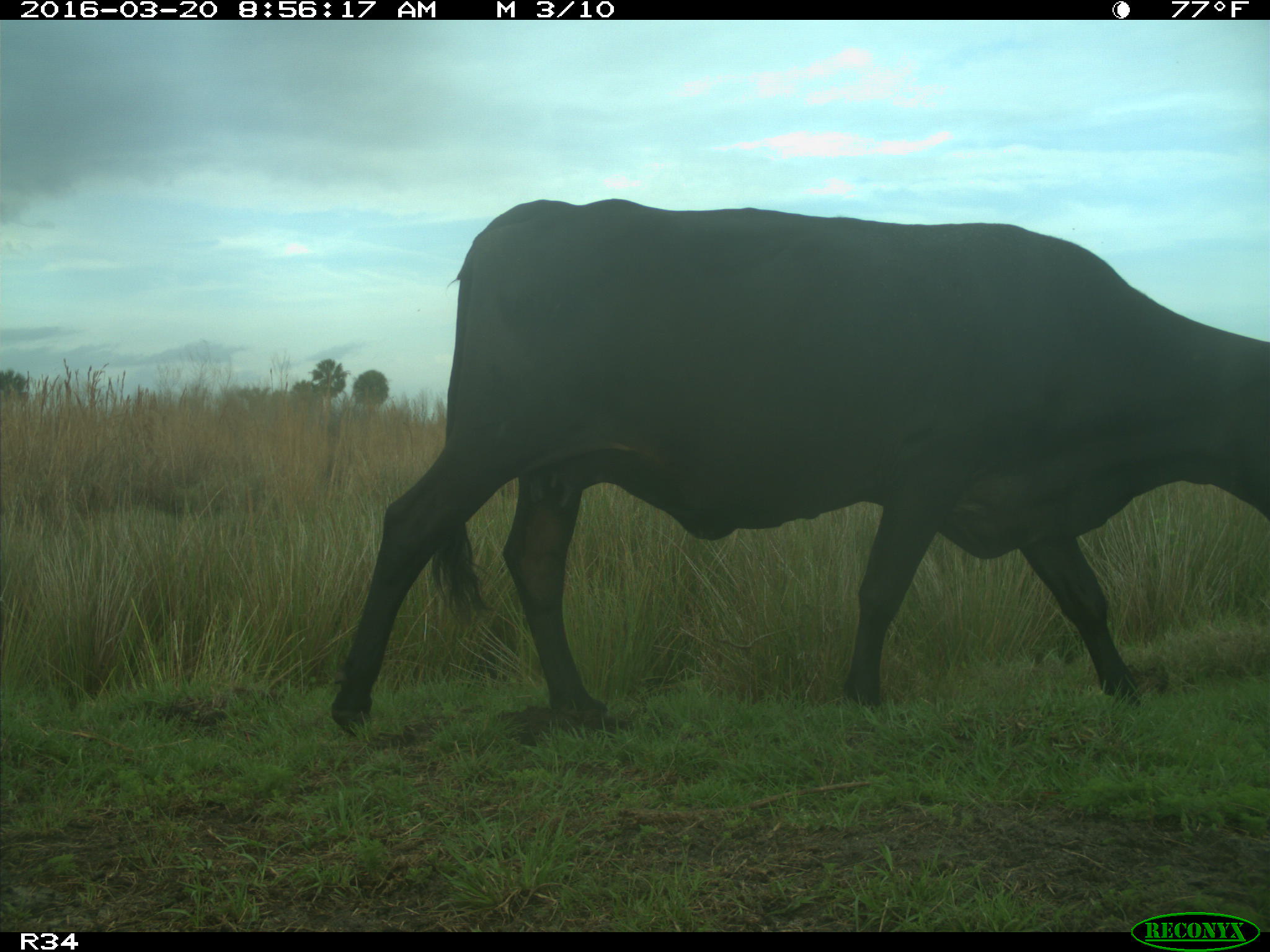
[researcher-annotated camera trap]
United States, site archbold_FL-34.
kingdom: Animalia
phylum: Chordata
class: Mammalia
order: Artiodactyla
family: Bovidae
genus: Bos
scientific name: Bos taurus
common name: domestic cow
Bos taurus (domestic cow).